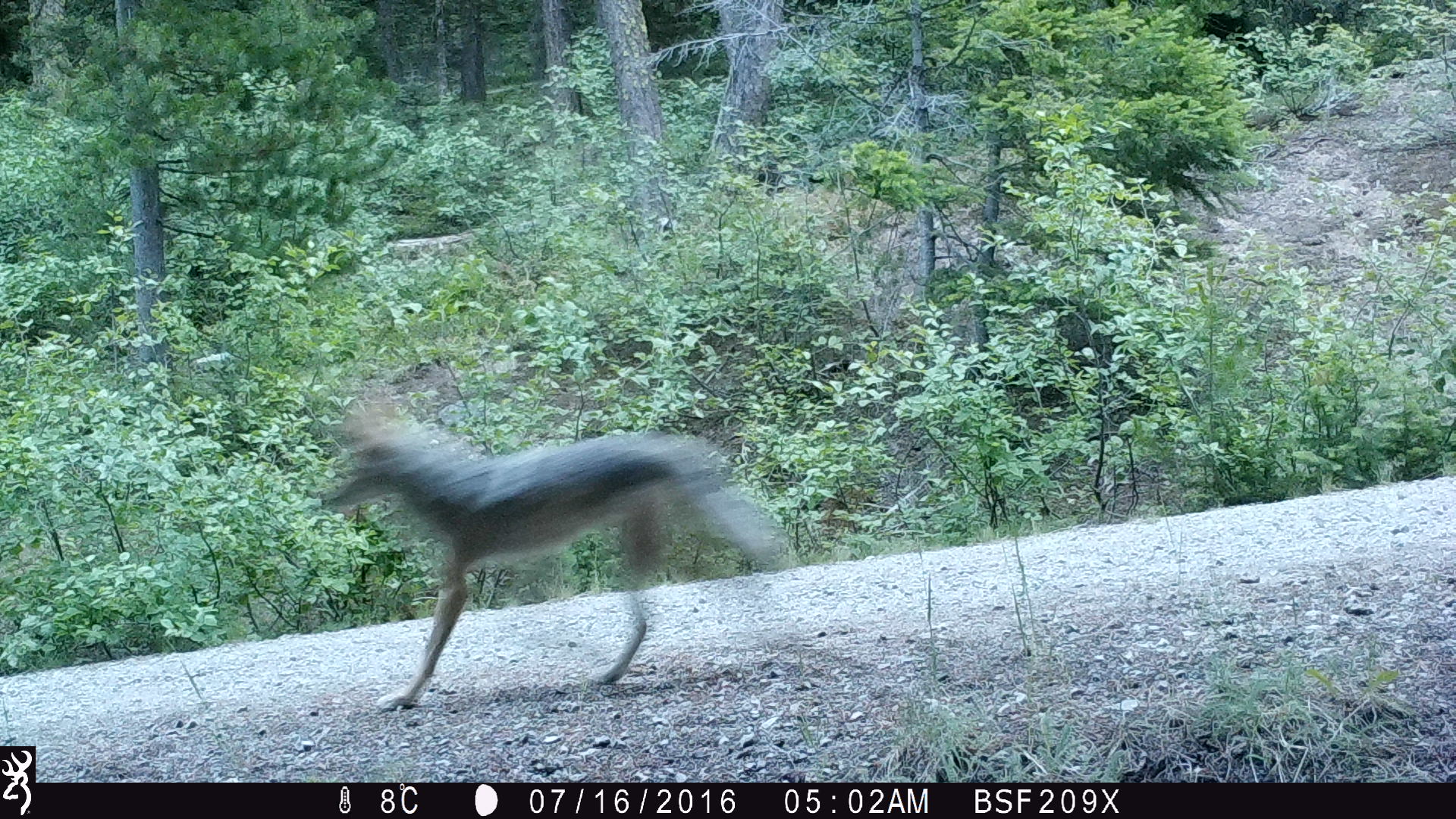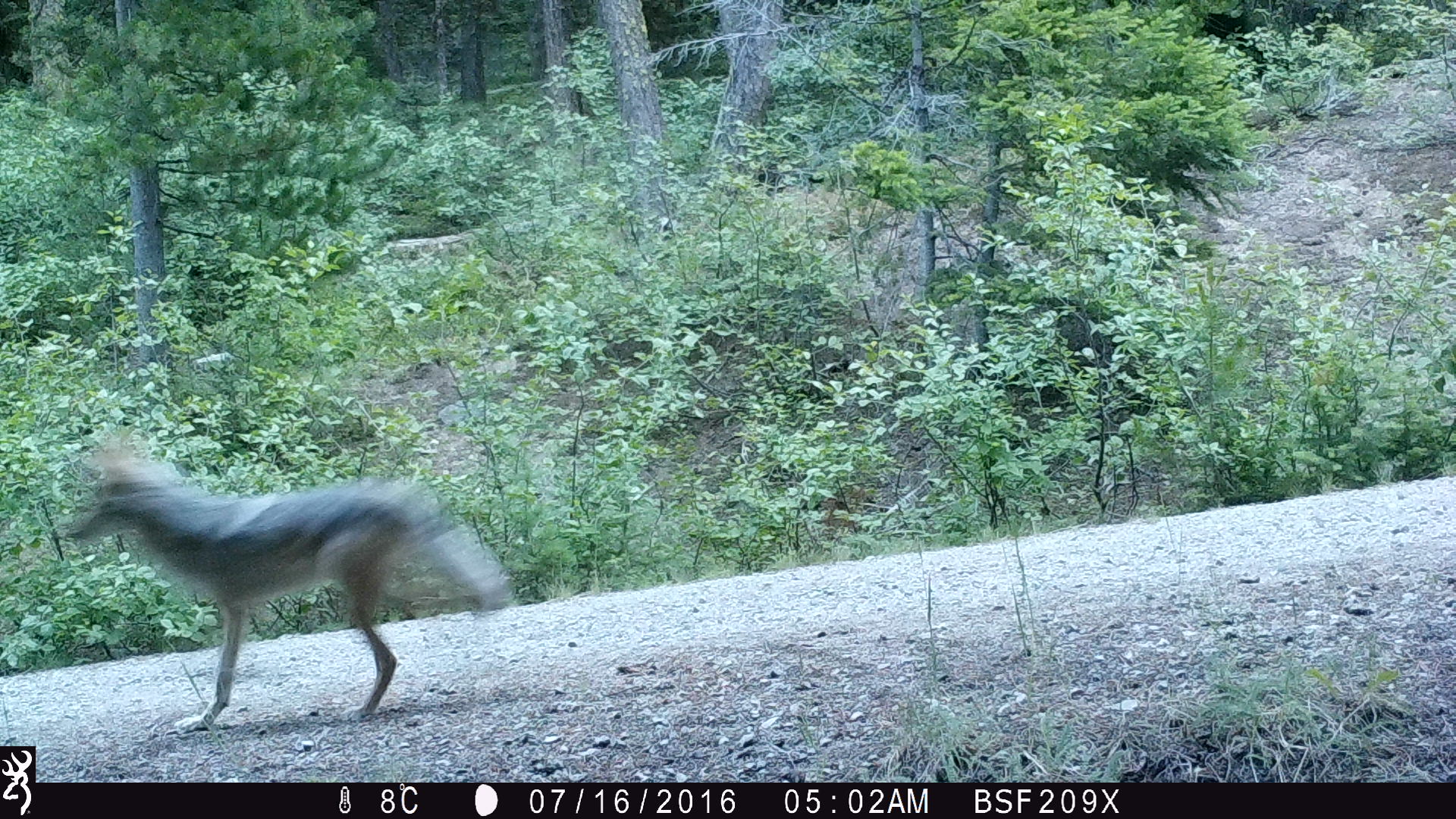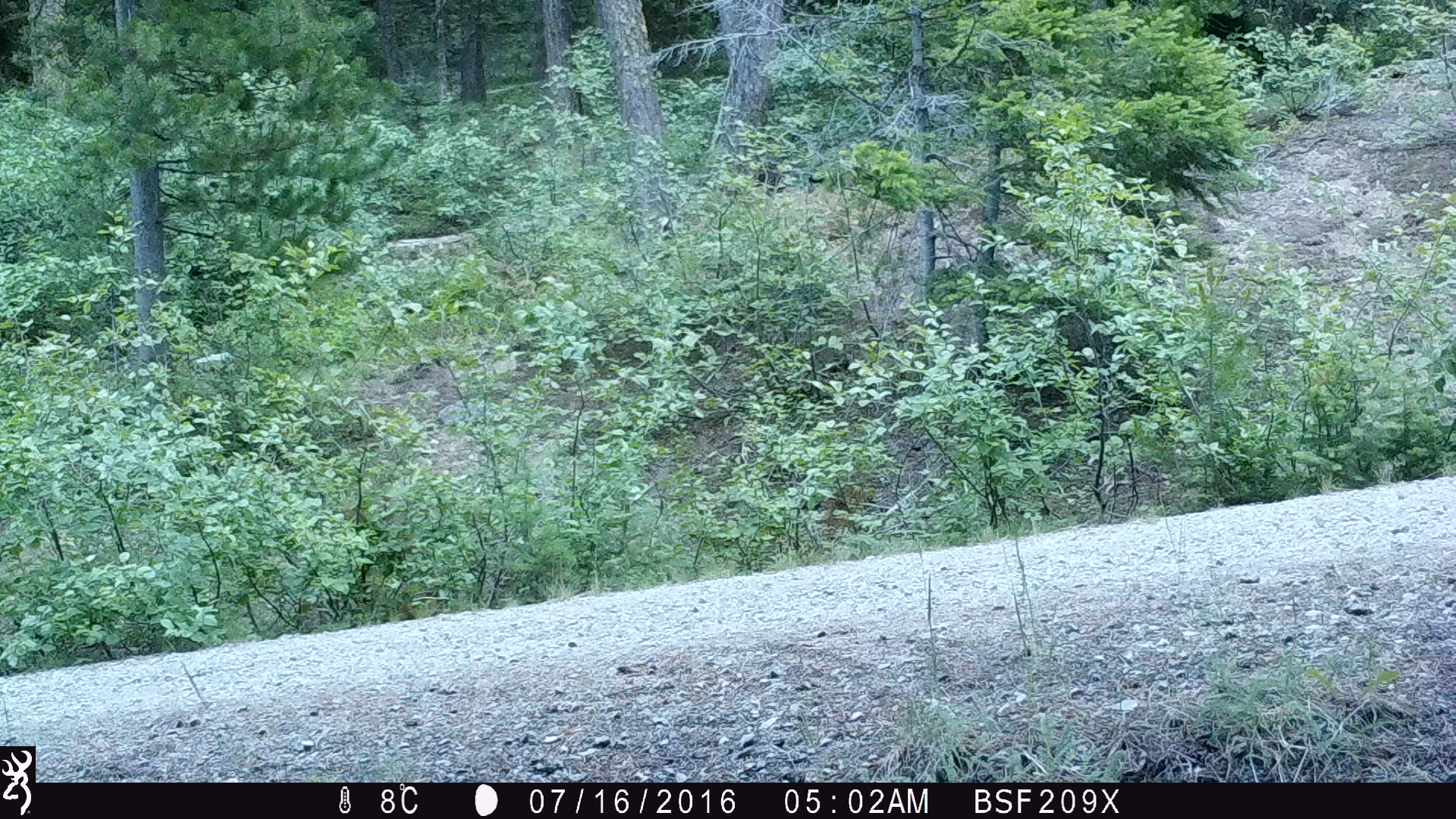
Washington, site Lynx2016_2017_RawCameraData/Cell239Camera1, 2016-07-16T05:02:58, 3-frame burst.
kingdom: Animalia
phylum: Chordata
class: Mammalia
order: Carnivora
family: Canidae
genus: Canis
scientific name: Canis latrans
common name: coyote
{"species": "Canis latrans (coyote)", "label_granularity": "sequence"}